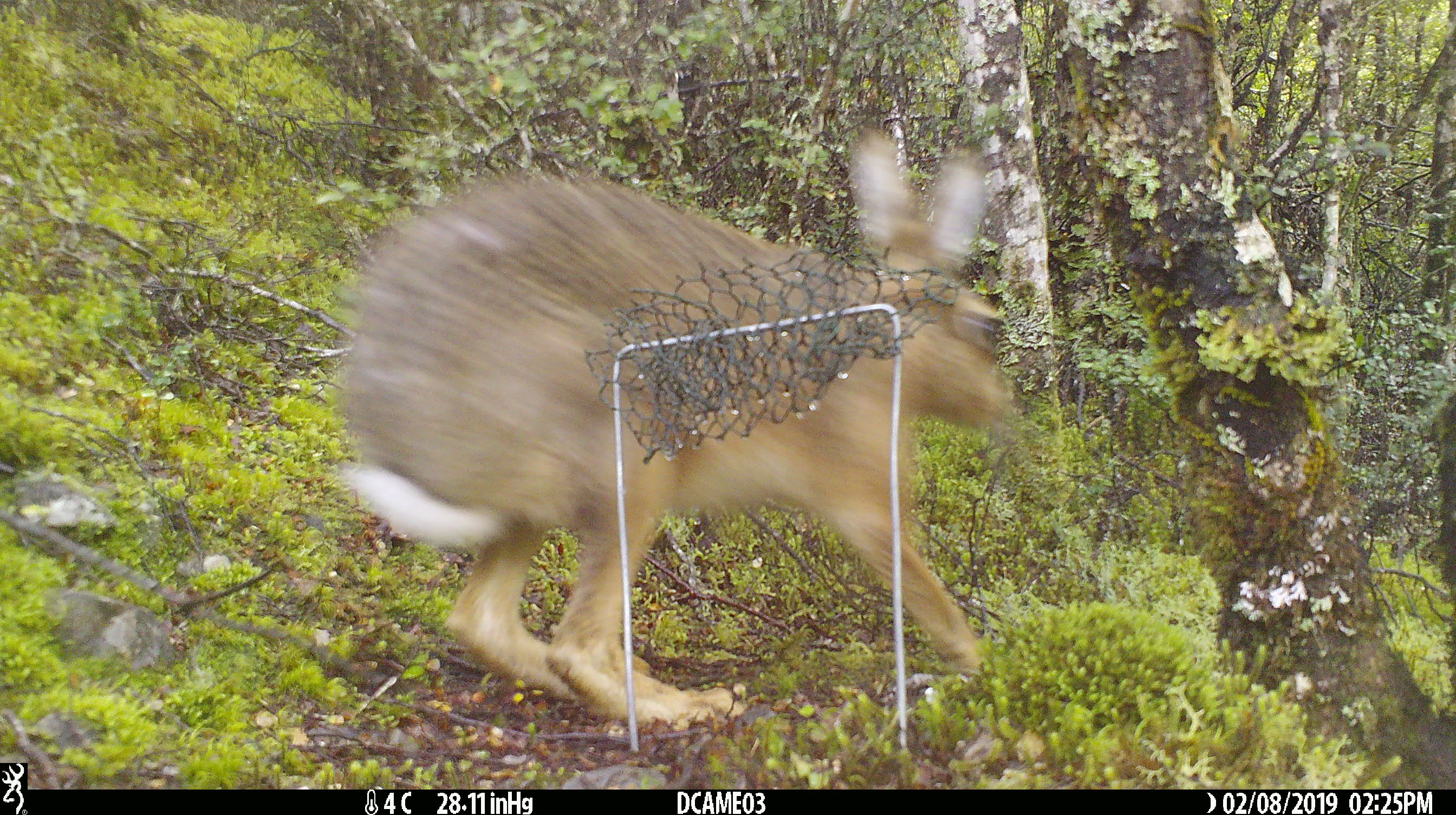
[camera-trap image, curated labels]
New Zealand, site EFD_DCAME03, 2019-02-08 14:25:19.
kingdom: Animalia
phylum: Chordata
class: Mammalia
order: Lagomorpha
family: Leporidae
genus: Lepus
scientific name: Lepus europaeus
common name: brown hare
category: hare